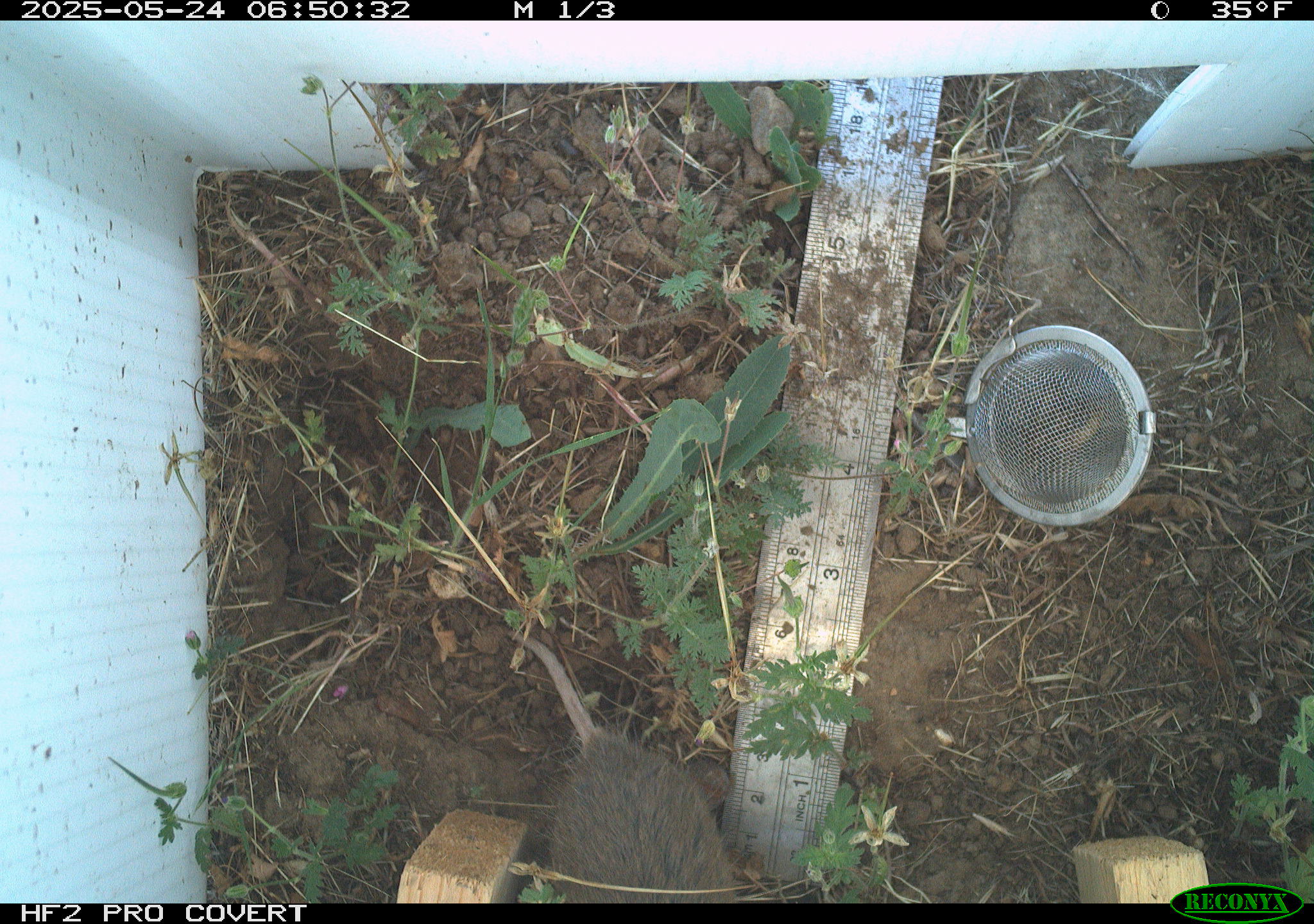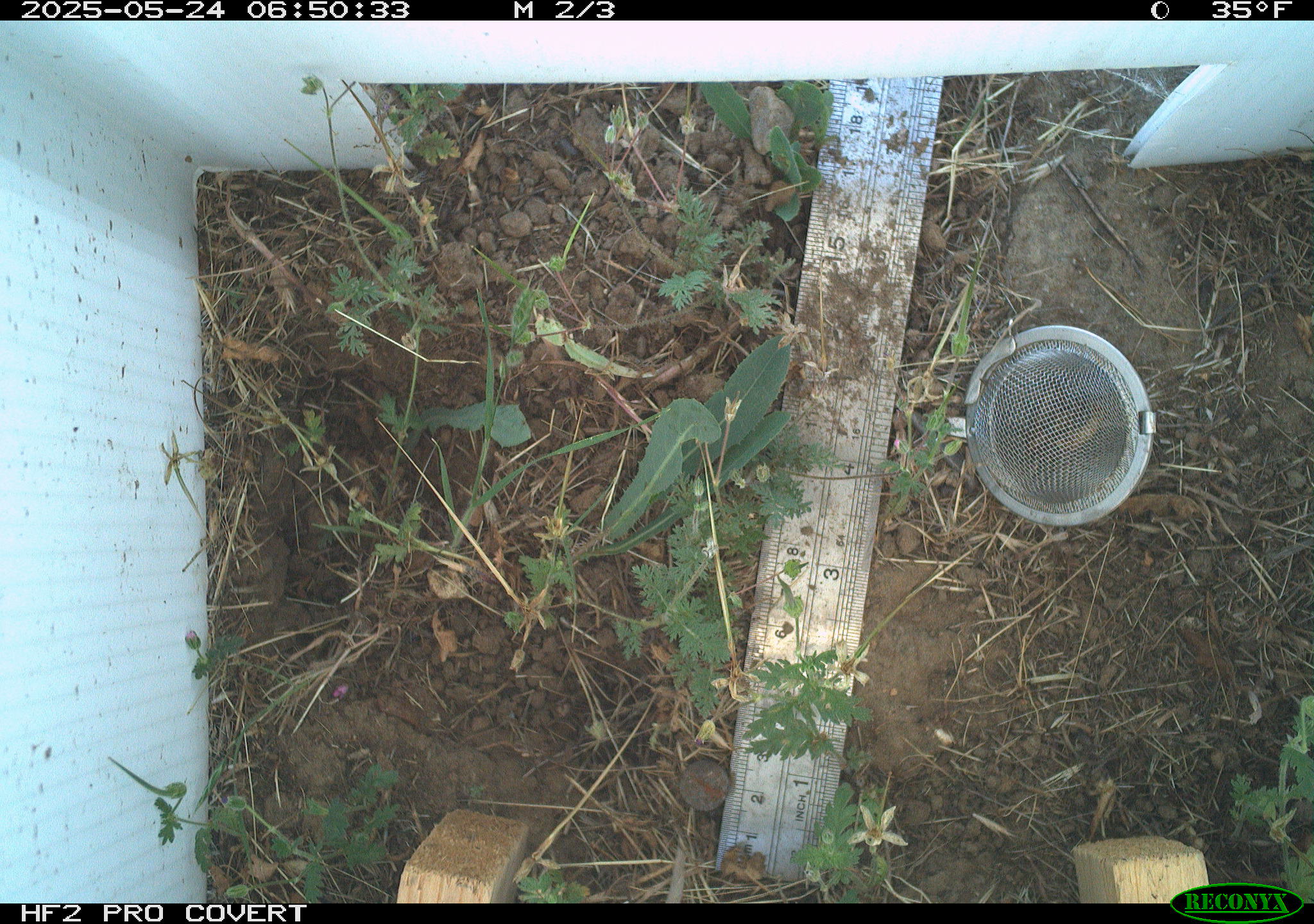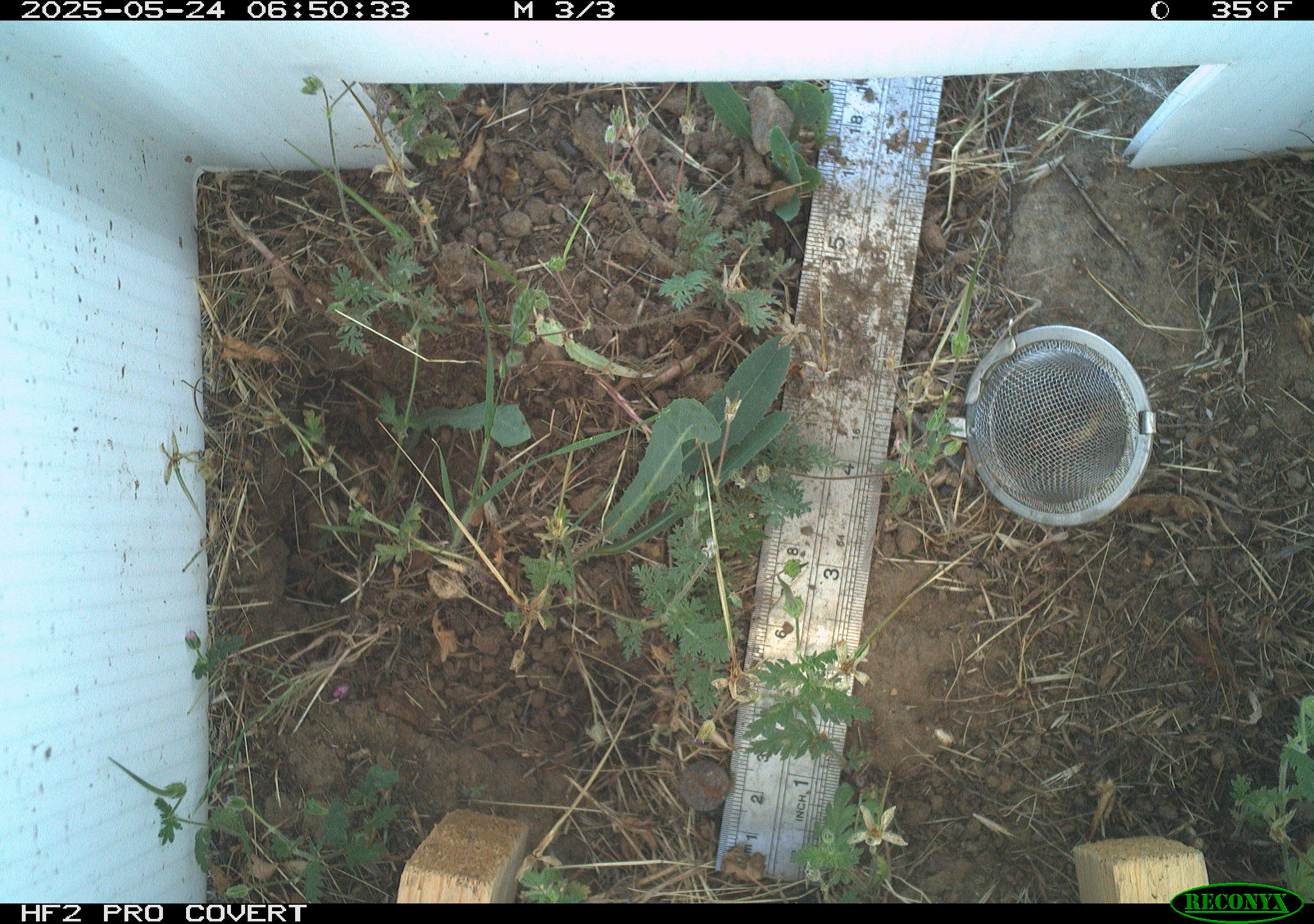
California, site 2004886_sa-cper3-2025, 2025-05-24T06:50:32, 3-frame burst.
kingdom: Animalia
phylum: Chordata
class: Mammalia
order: Rodentia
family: Cricetidae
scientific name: Arvicolinae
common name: voles, lemmings, and muskrats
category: arvicolinae subfamily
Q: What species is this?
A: Arvicolinae subfamily (voles, lemmings, and muskrats) (Arvicolinae).